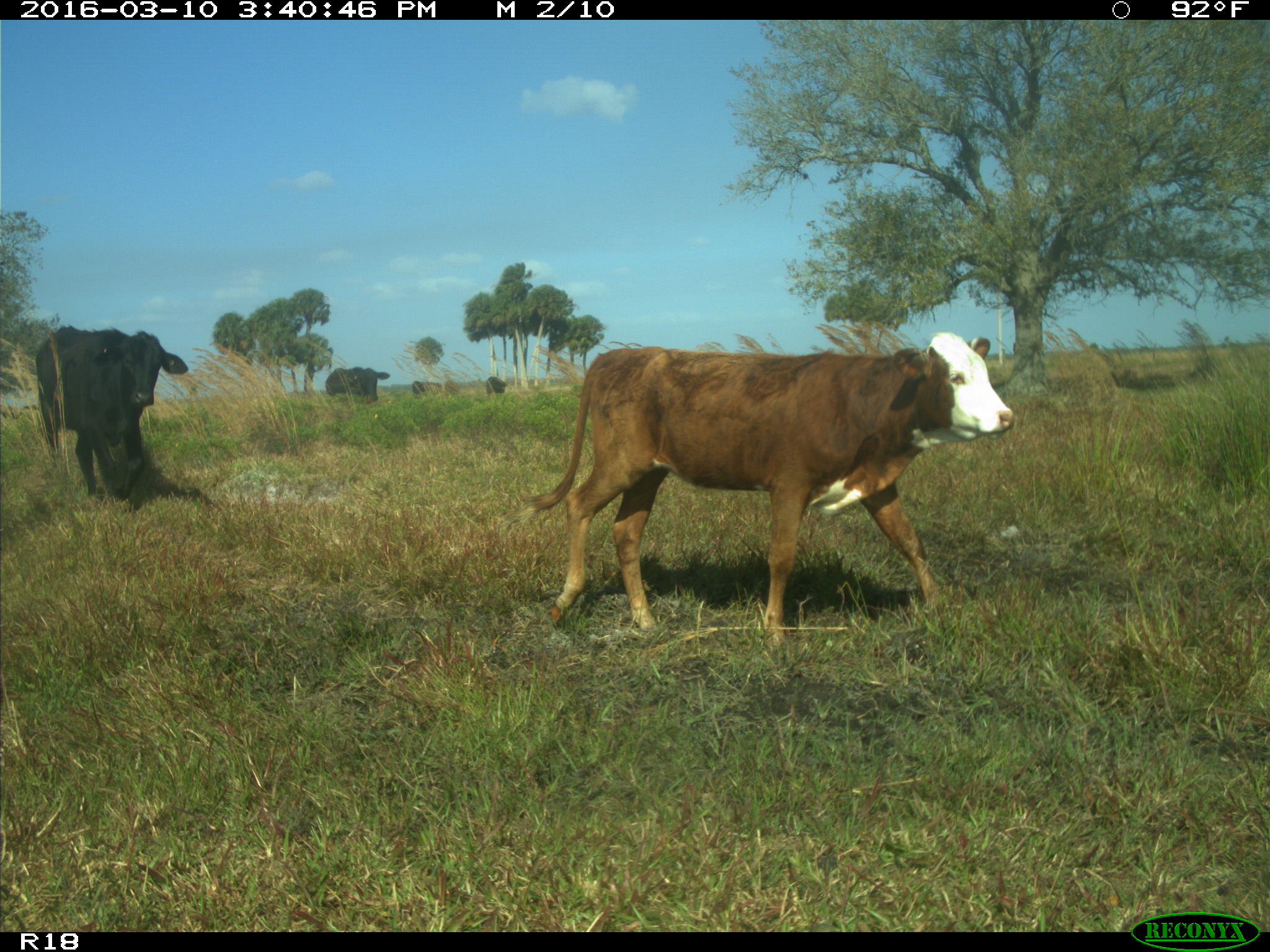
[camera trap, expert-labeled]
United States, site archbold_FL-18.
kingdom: Animalia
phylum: Chordata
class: Mammalia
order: Artiodactyla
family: Bovidae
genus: Bos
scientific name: Bos taurus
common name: domestic cow